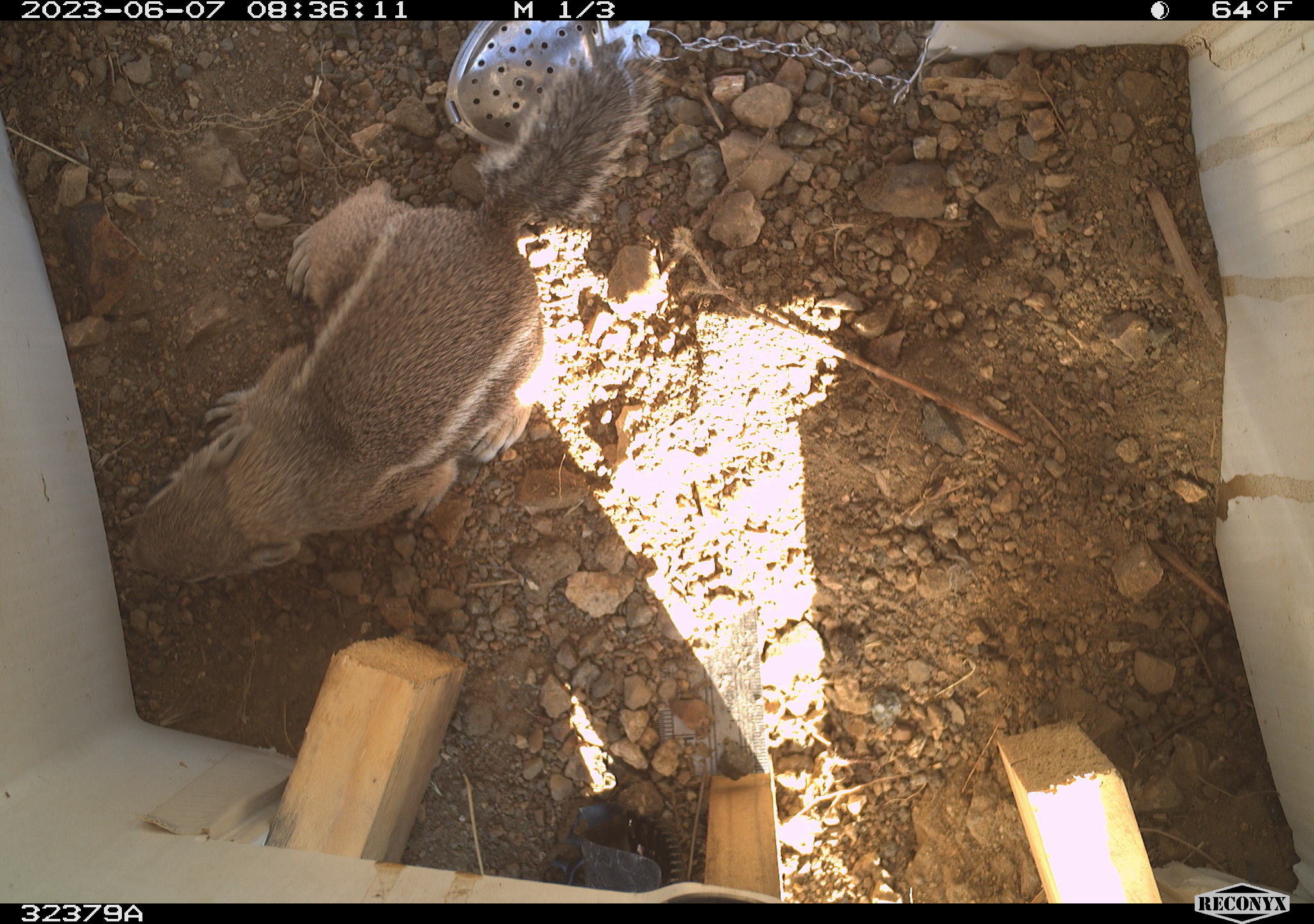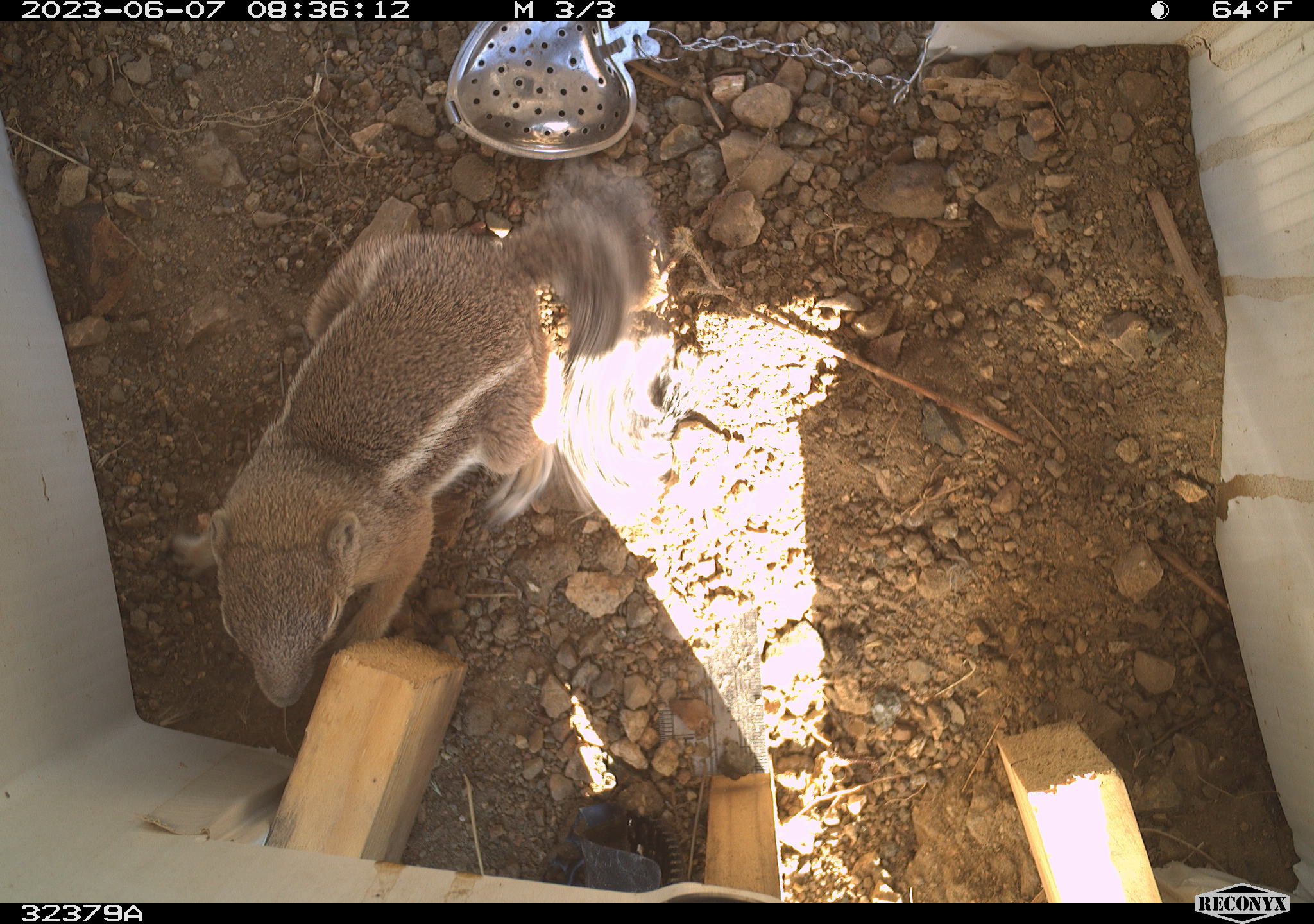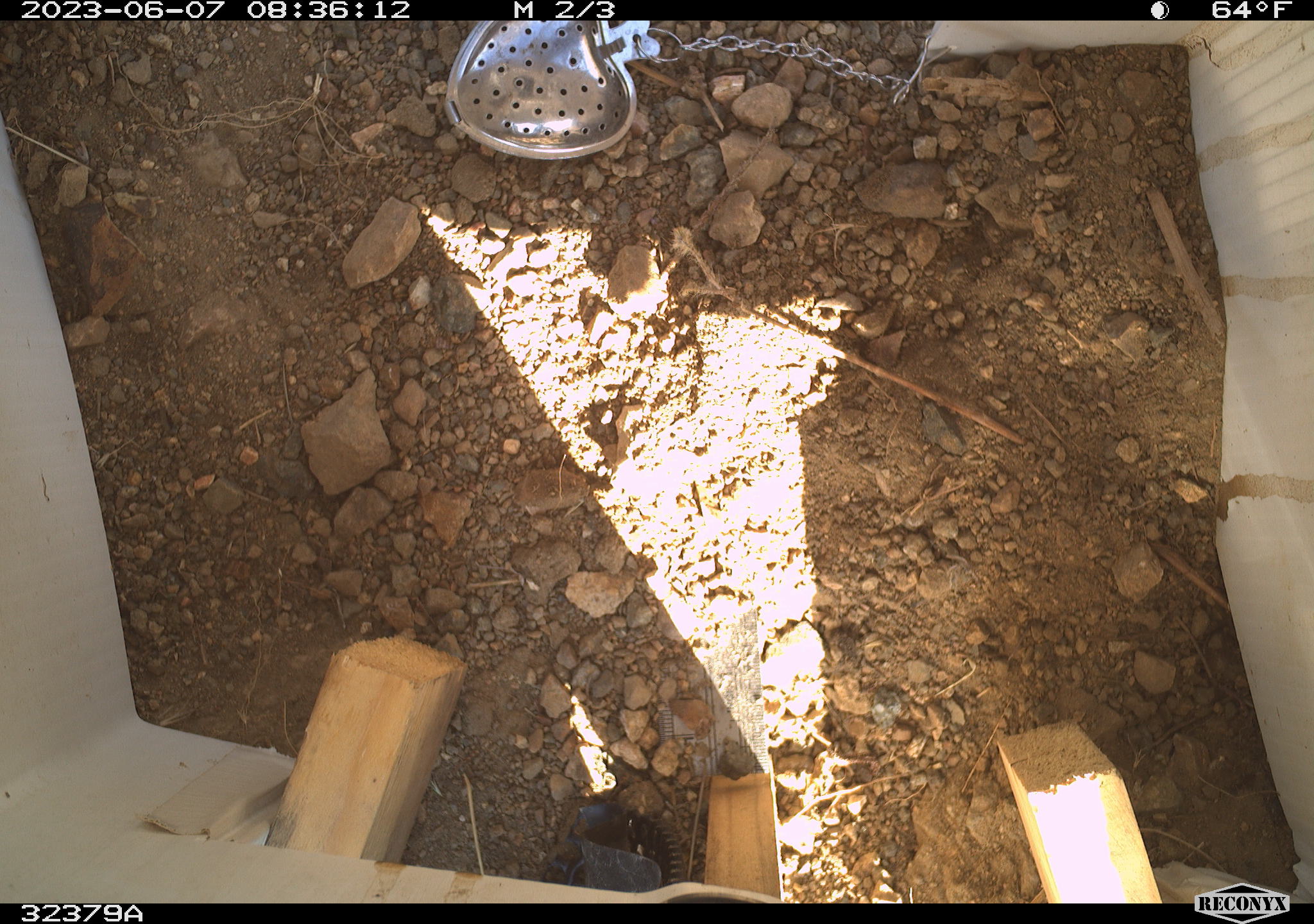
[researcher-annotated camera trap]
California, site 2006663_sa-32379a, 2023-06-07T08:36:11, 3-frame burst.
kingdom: Animalia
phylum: Chordata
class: Mammalia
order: Rodentia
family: Sciuridae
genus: Ammospermophilus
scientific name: Ammospermophilus leucurus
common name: white-tailed antelope squirrel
White-tailed antelope squirrel (Ammospermophilus leucurus).